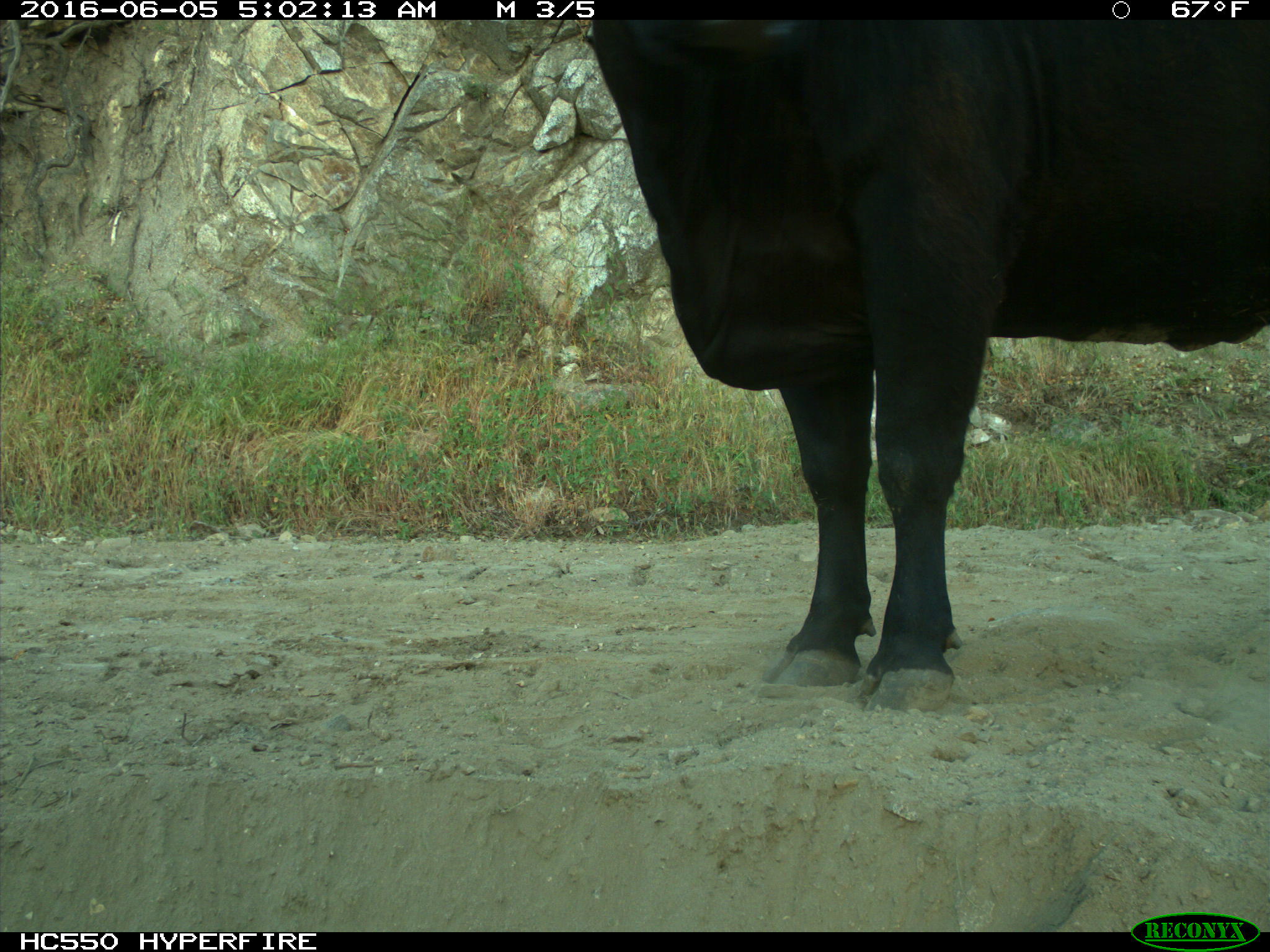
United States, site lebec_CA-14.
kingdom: Animalia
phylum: Chordata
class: Mammalia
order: Artiodactyla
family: Bovidae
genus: Bos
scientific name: Bos taurus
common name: domestic cow